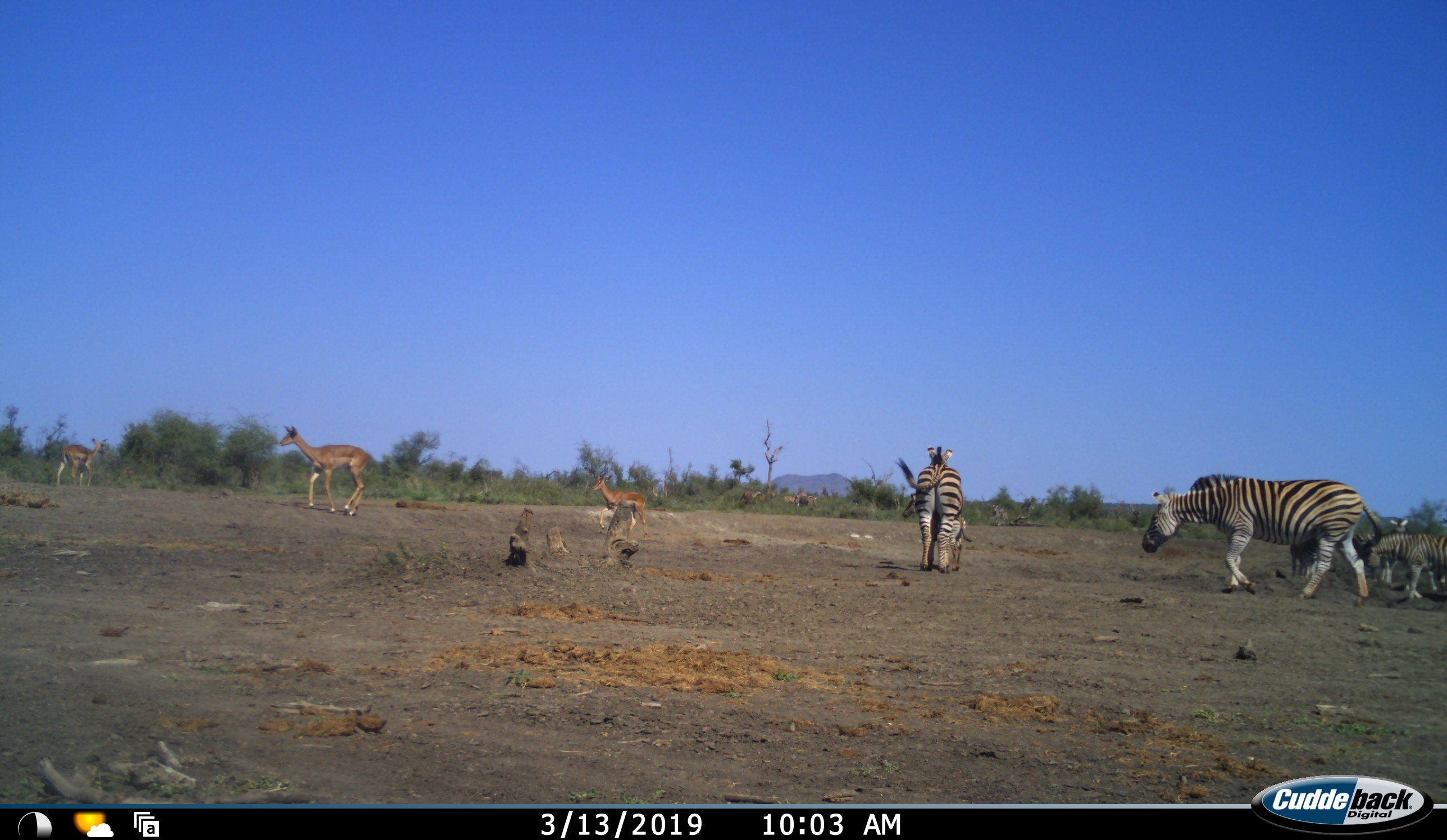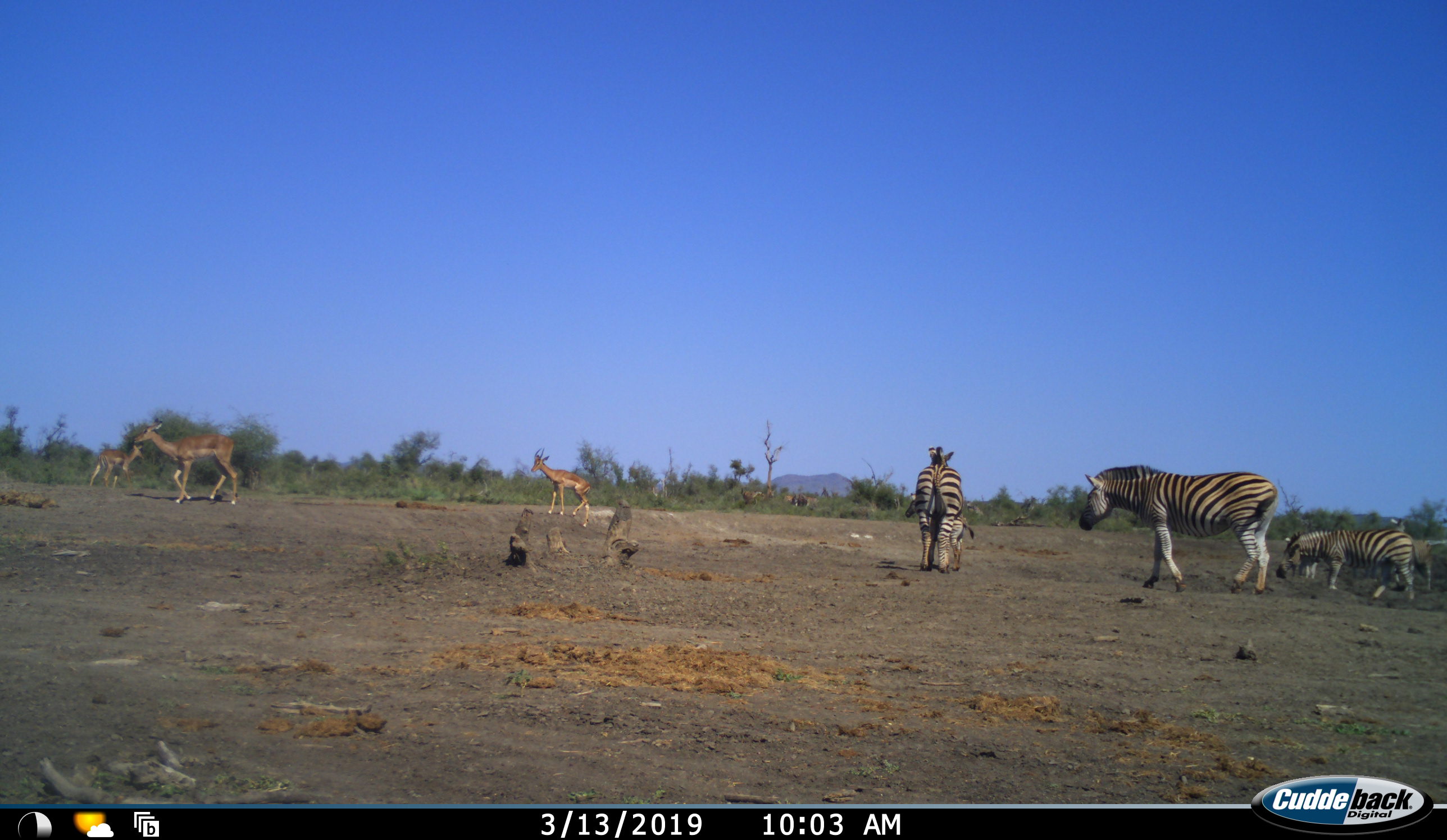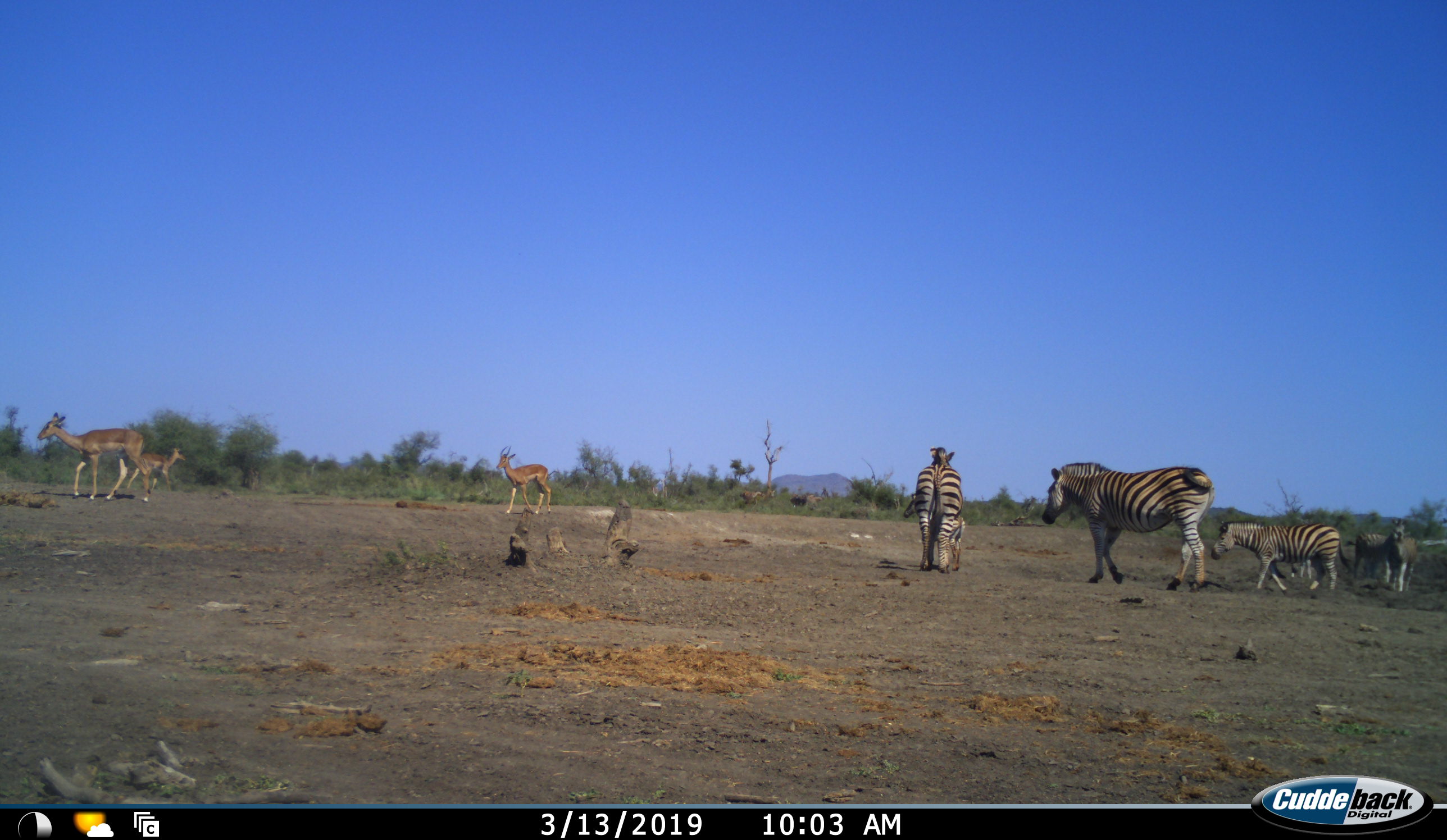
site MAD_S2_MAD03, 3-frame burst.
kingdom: Animalia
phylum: Chordata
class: Mammalia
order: Artiodactyla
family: Bovidae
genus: Aepyceros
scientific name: Aepyceros melampus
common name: impala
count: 3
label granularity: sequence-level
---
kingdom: Animalia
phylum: Chordata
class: Mammalia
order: Perissodactyla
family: Equidae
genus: Equus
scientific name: Equus quagga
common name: plains zebra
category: zebraplains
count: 6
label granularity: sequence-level